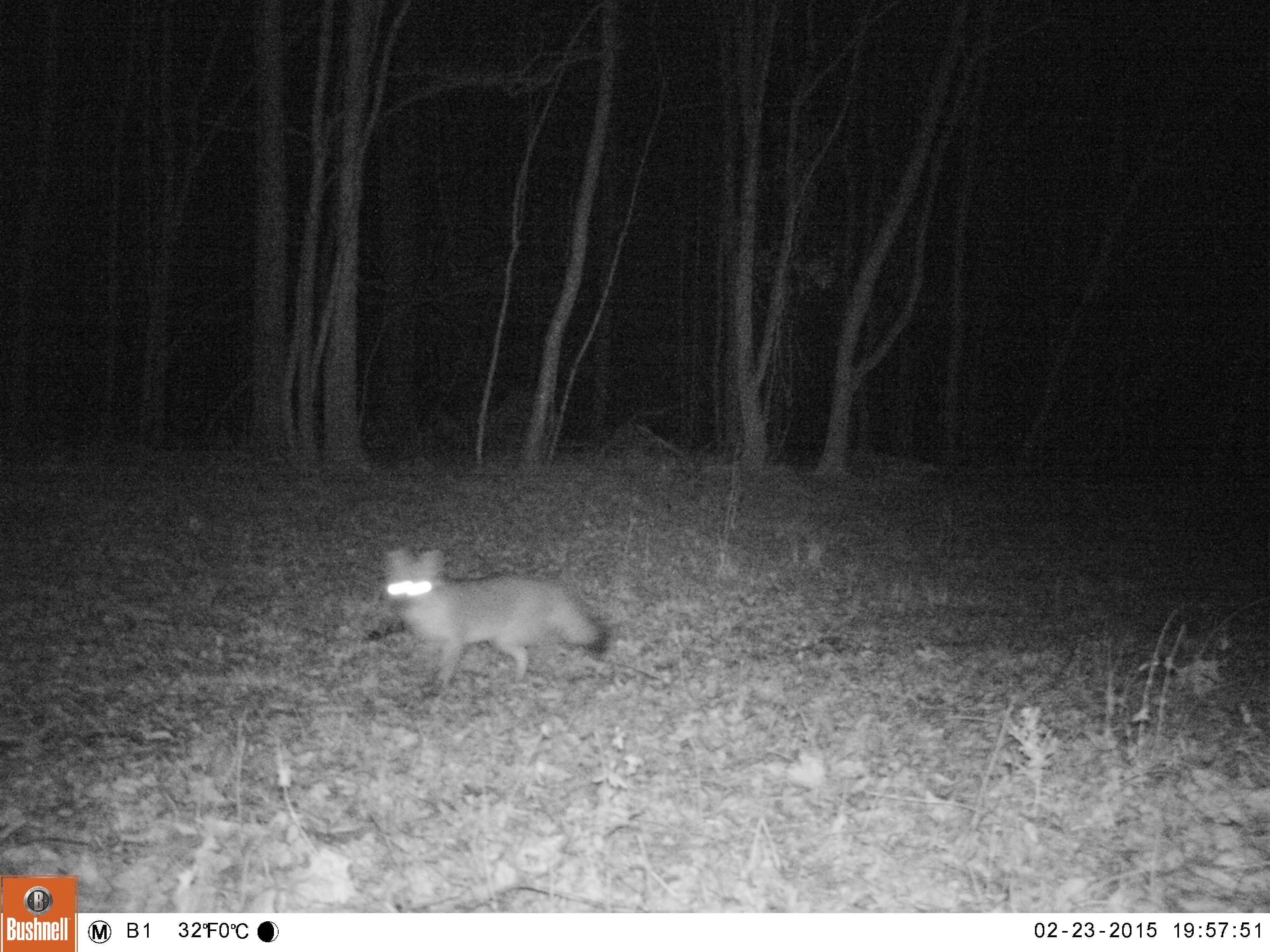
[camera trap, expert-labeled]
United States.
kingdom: Animalia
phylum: Chordata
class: Mammalia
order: Carnivora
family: Canidae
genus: Urocyon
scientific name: Urocyon cinereoargenteus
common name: gray fox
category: Grey Fox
Grey Fox (gray fox) (Urocyon cinereoargenteus).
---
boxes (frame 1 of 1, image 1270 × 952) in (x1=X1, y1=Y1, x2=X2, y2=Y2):
Grey Fox: (x1=369, y1=542, x2=616, y2=702)